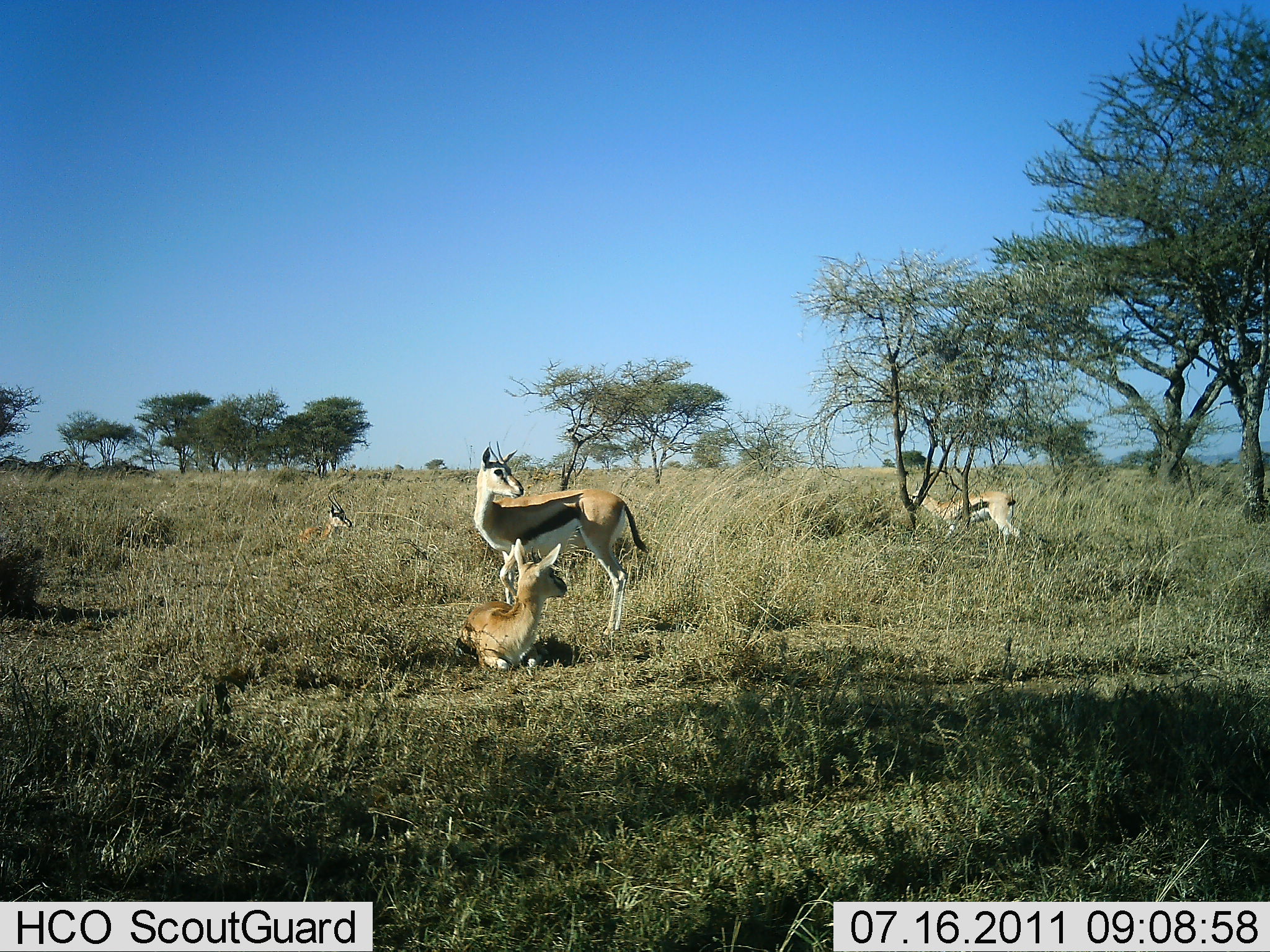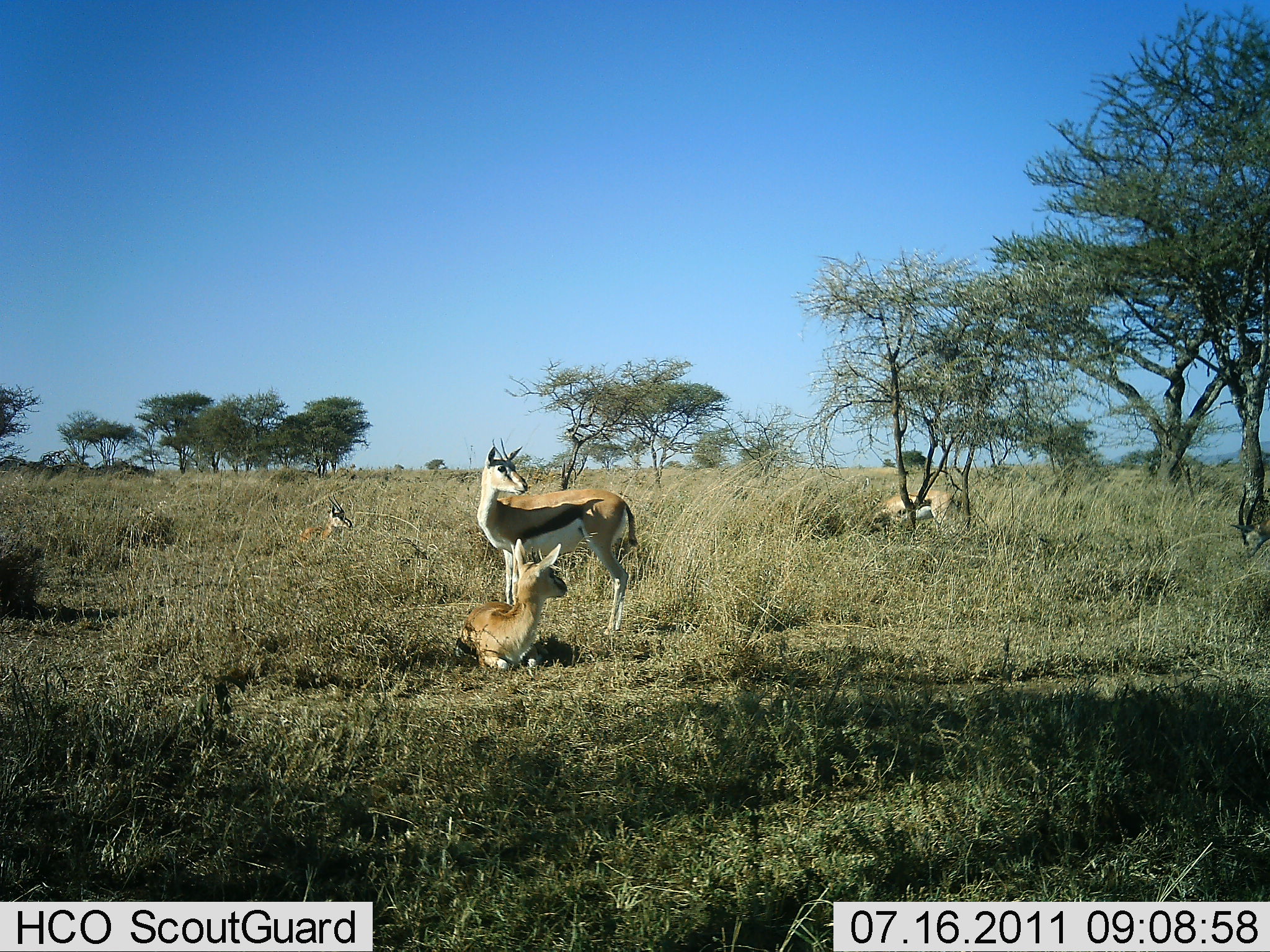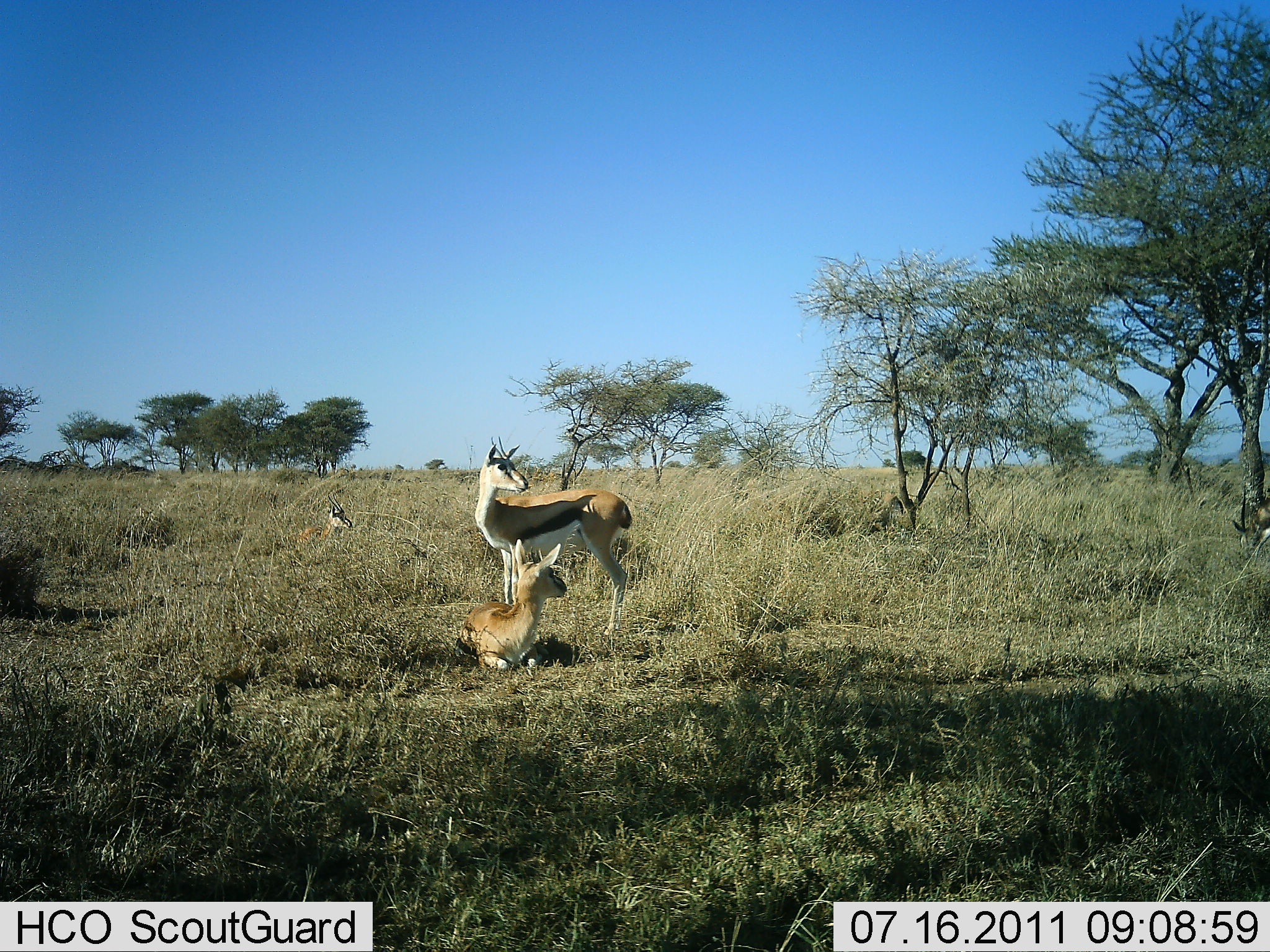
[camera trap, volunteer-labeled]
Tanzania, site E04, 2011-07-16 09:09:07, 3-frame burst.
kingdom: Animalia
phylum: Chordata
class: Mammalia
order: Artiodactyla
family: Bovidae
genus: Eudorcas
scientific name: Eudorcas thomsonii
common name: thomson's gazelle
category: gazellethomsons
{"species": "gazellethomsons (thomson's gazelle) (Eudorcas thomsonii)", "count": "5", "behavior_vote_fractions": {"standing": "67%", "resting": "92%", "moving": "42%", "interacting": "8%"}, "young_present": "33%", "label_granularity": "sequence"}